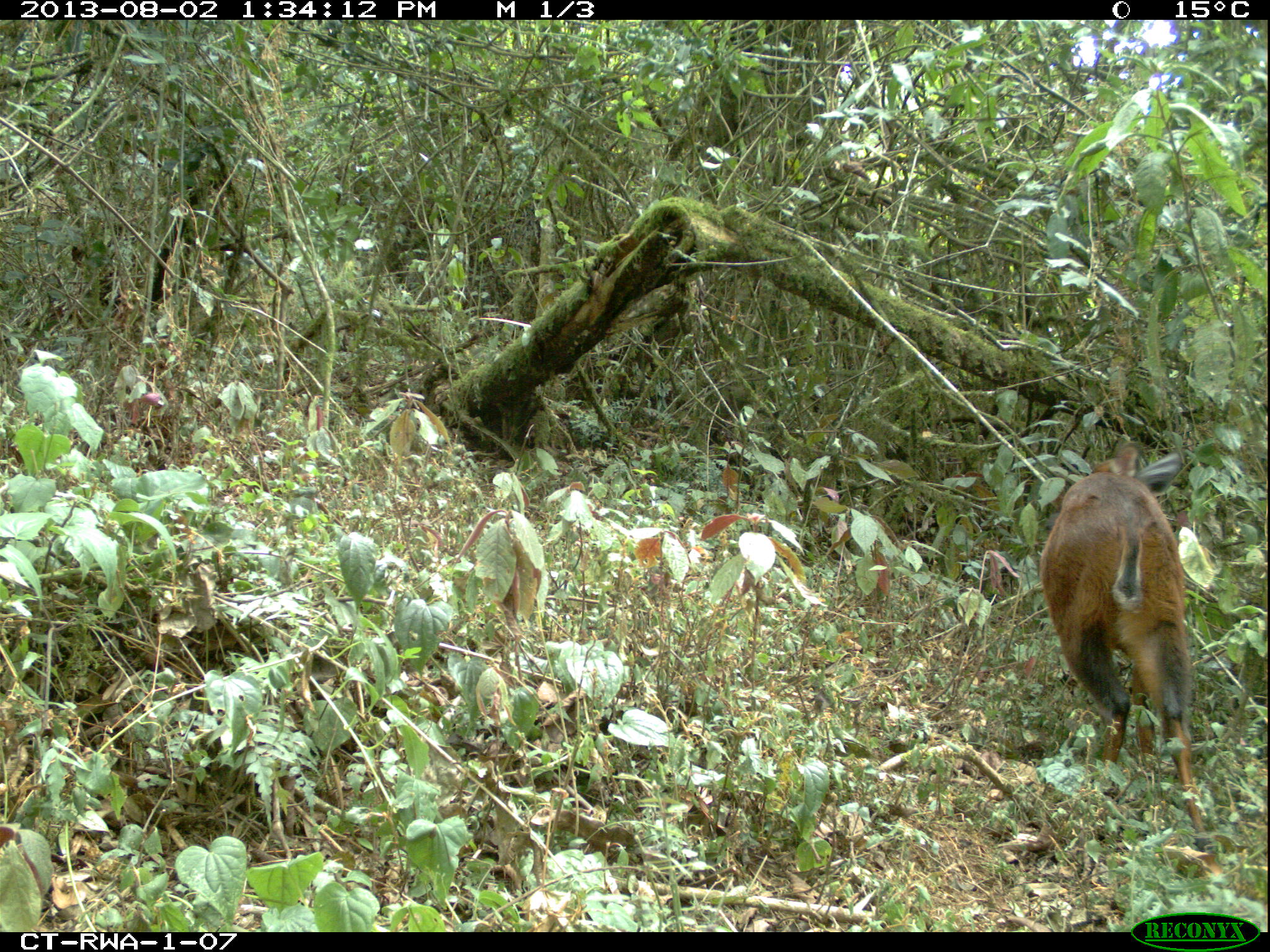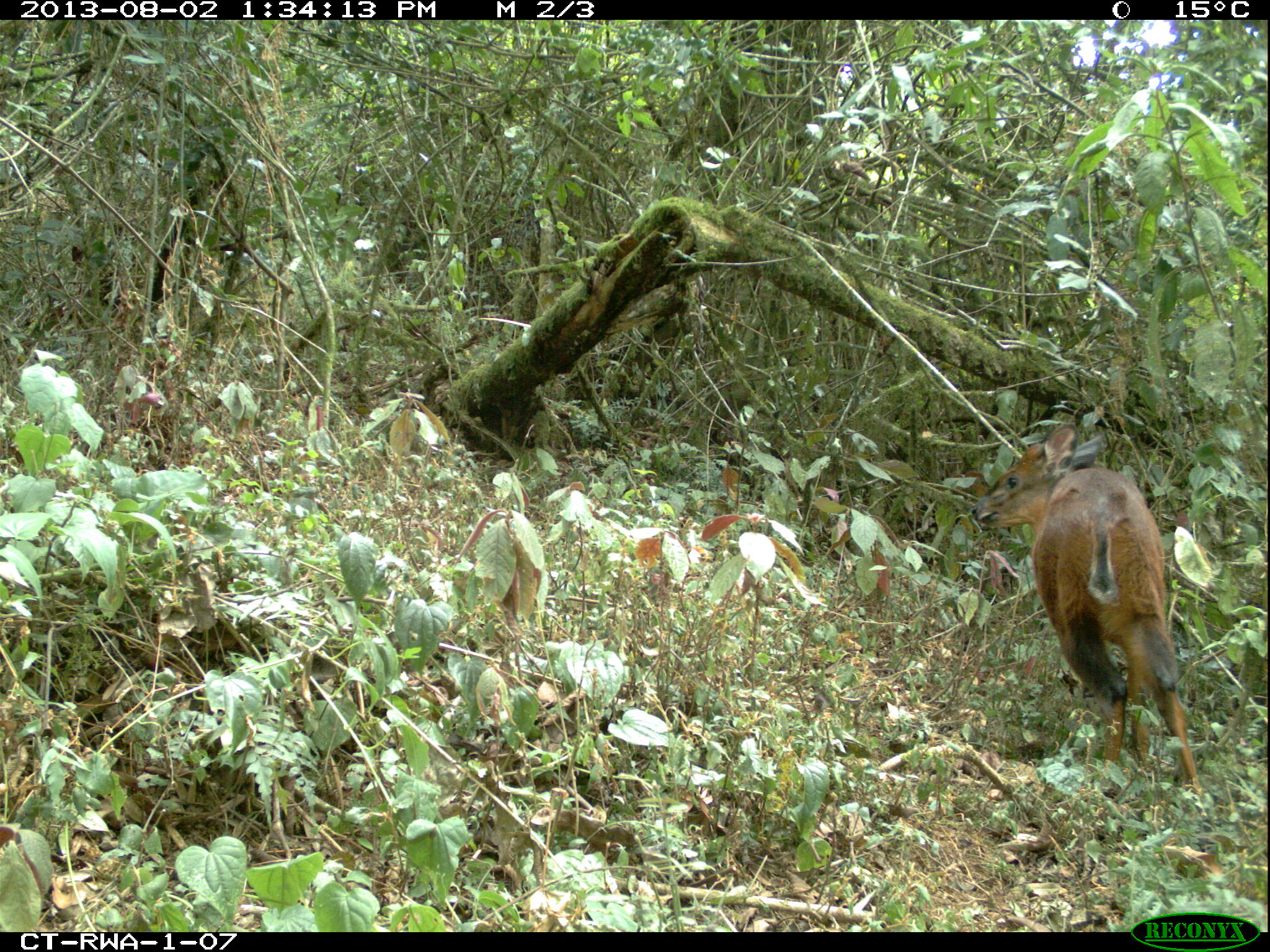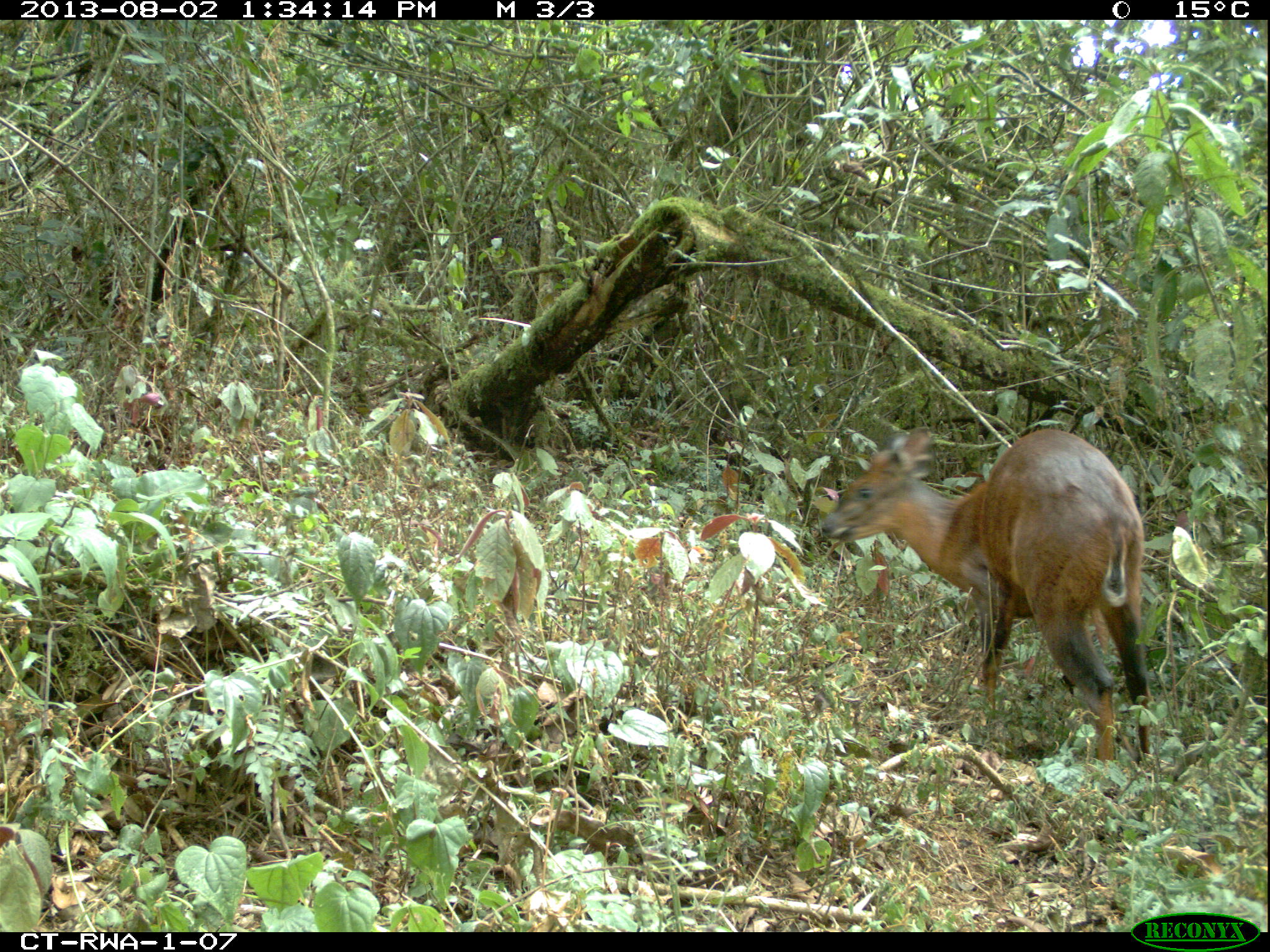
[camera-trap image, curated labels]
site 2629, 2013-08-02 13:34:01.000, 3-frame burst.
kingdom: Animalia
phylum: Chordata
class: Mammalia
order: Artiodactyla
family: Bovidae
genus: Cephalophus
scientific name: Cephalophus nigrifrons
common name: black-fronted duiker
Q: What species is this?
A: Cephalophus nigrifrons (black-fronted duiker).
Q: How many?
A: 1.